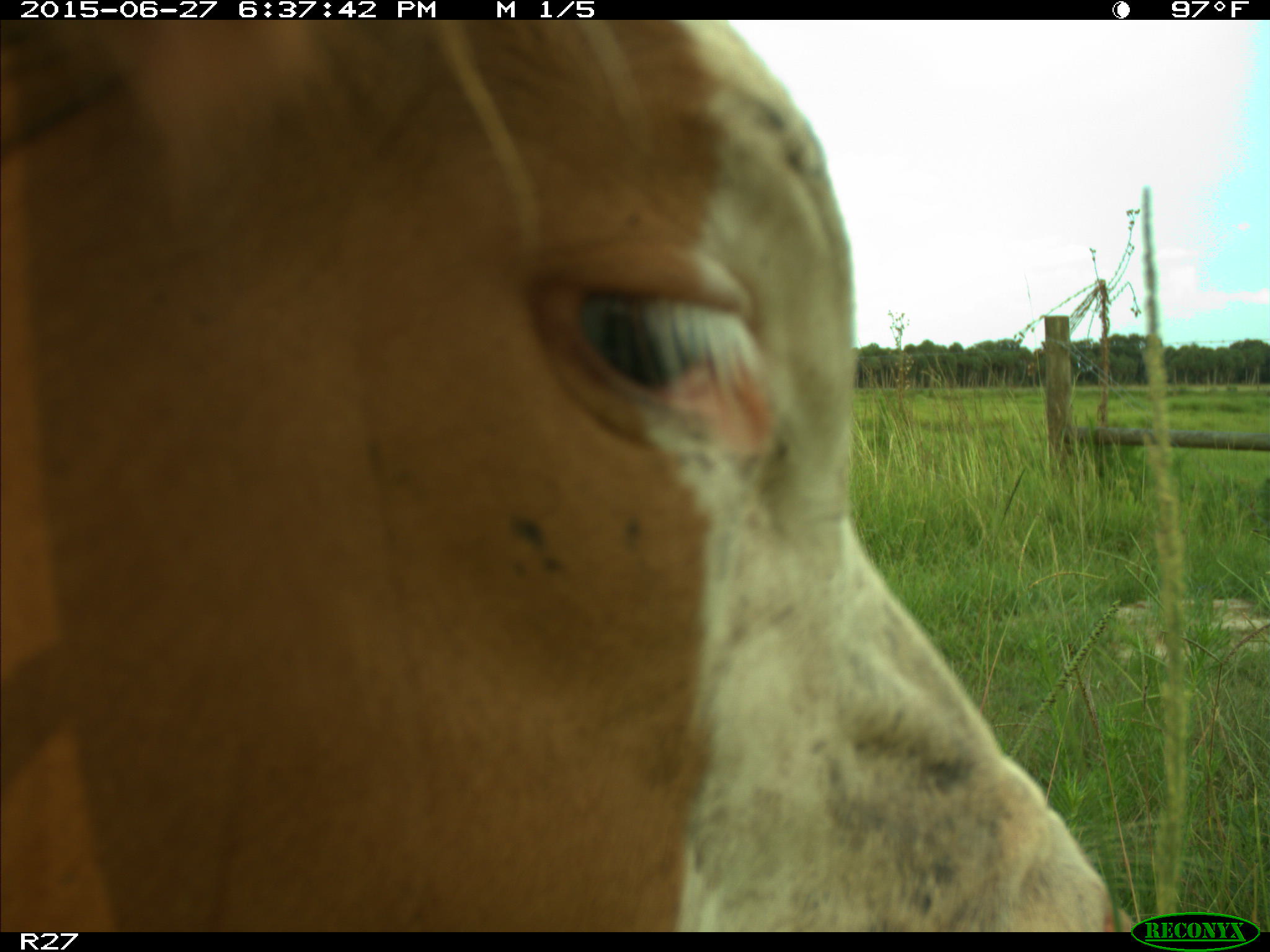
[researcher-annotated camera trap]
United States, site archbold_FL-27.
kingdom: Animalia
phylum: Chordata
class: Mammalia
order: Artiodactyla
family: Bovidae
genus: Bos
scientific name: Bos taurus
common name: domestic cow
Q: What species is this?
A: Bos taurus (domestic cow).